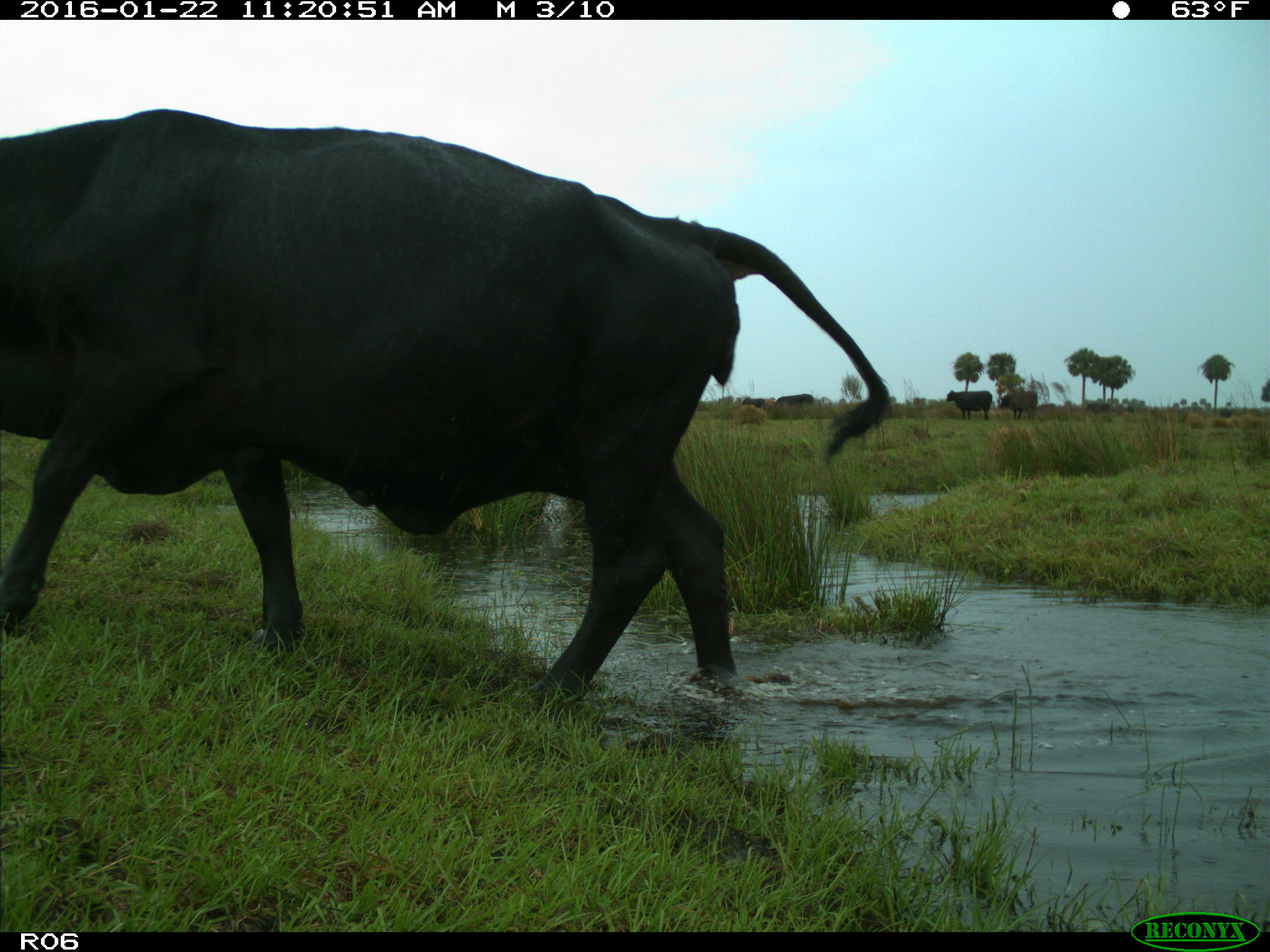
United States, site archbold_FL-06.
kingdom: Animalia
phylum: Chordata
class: Mammalia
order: Artiodactyla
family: Bovidae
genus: Bos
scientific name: Bos taurus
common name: domestic cow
Bos taurus (domestic cow).